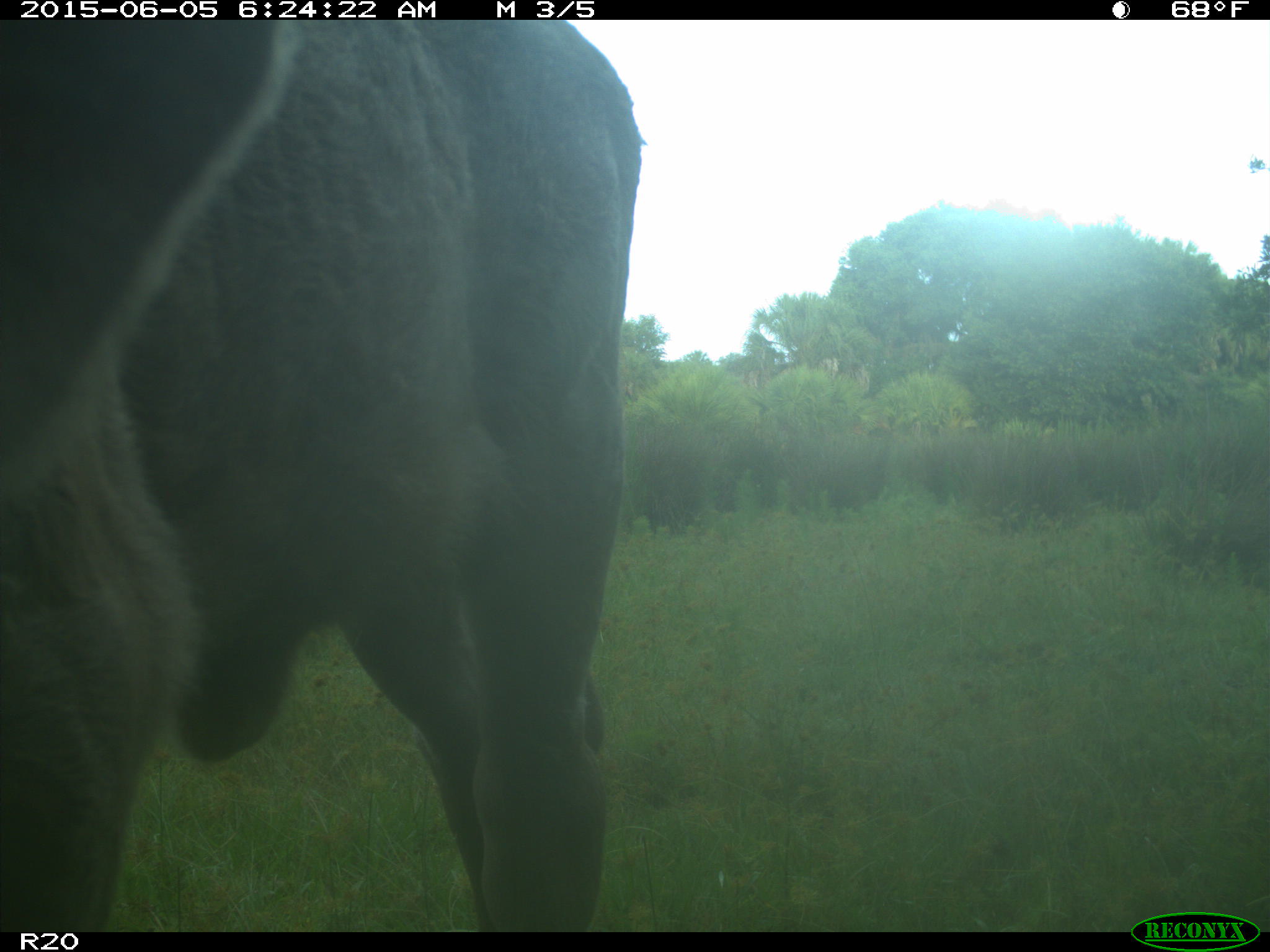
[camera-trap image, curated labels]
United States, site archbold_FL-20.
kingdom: Animalia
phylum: Chordata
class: Mammalia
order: Artiodactyla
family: Bovidae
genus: Bos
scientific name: Bos taurus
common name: domestic cow